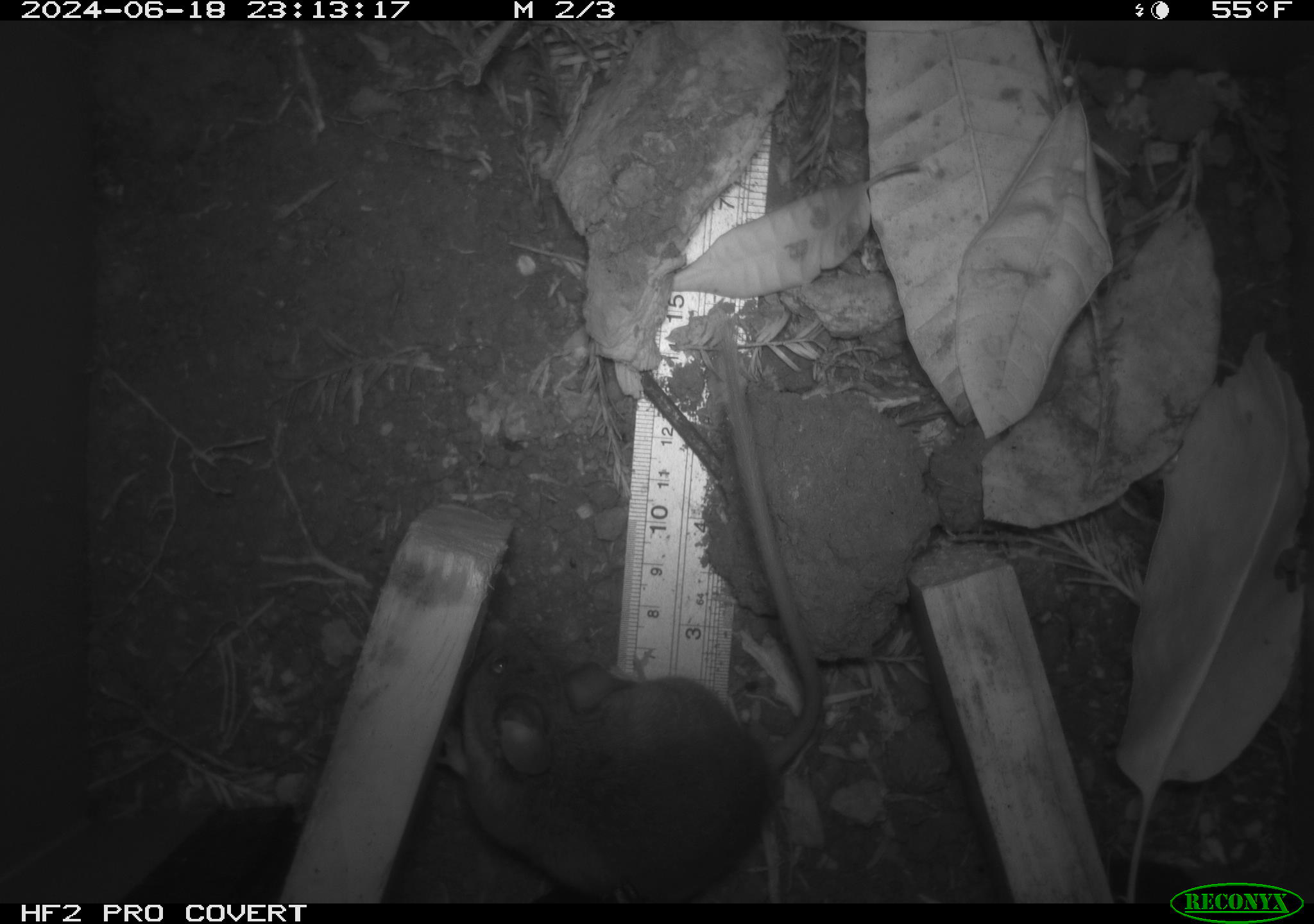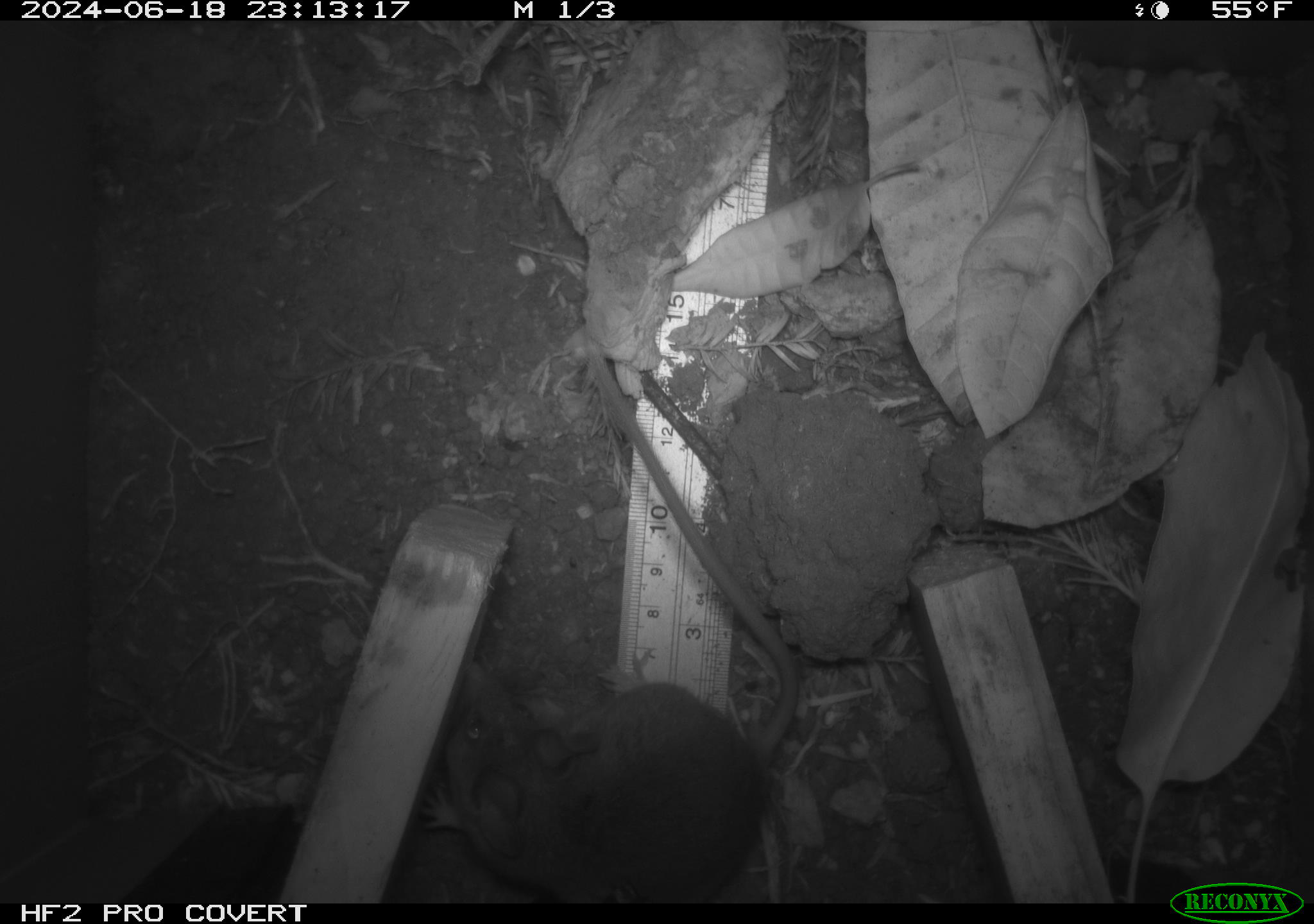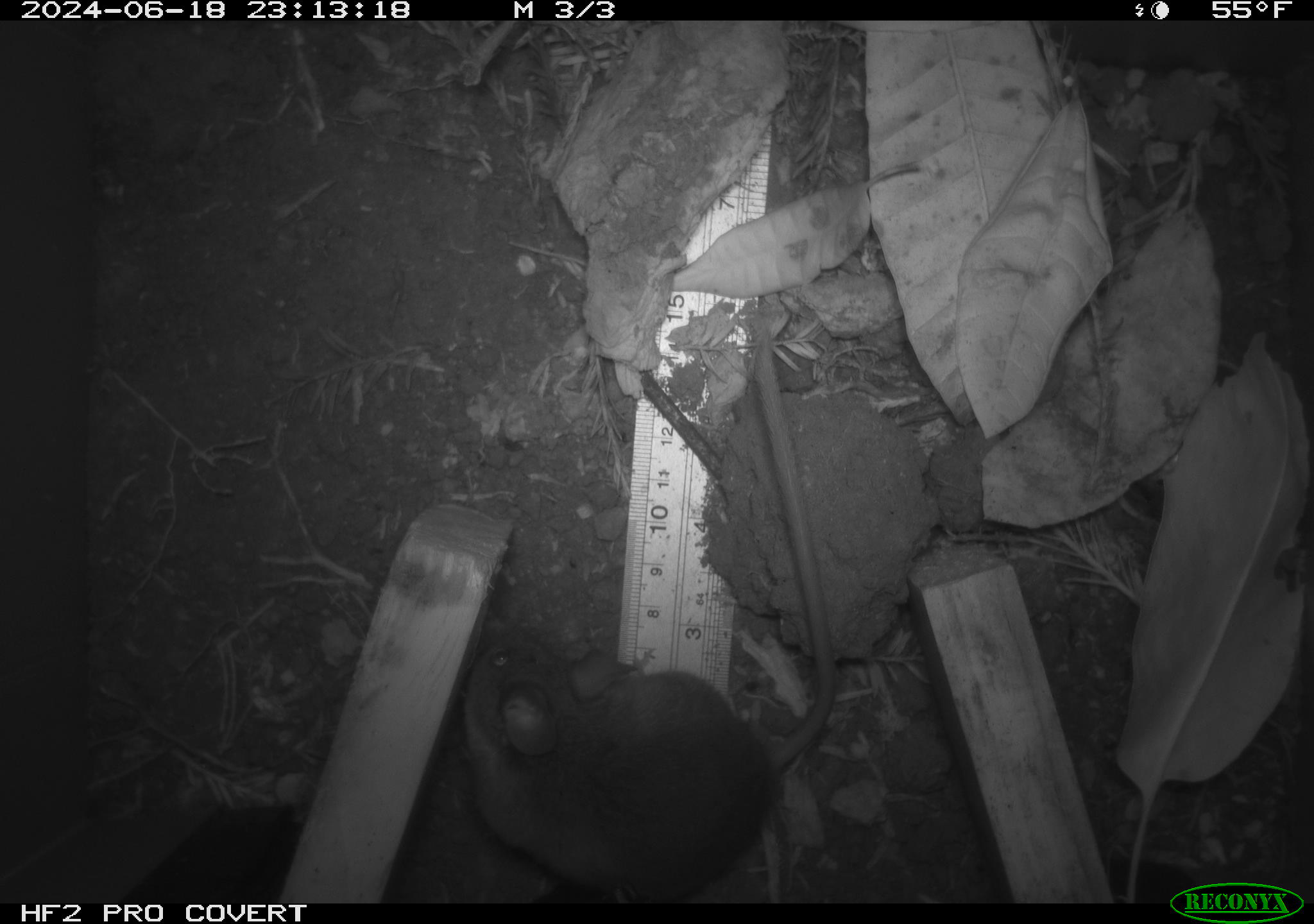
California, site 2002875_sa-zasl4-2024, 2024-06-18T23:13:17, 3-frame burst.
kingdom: Animalia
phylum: Chordata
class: Mammalia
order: Rodentia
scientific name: Rodentia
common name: rodent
Rodent (Rodentia).